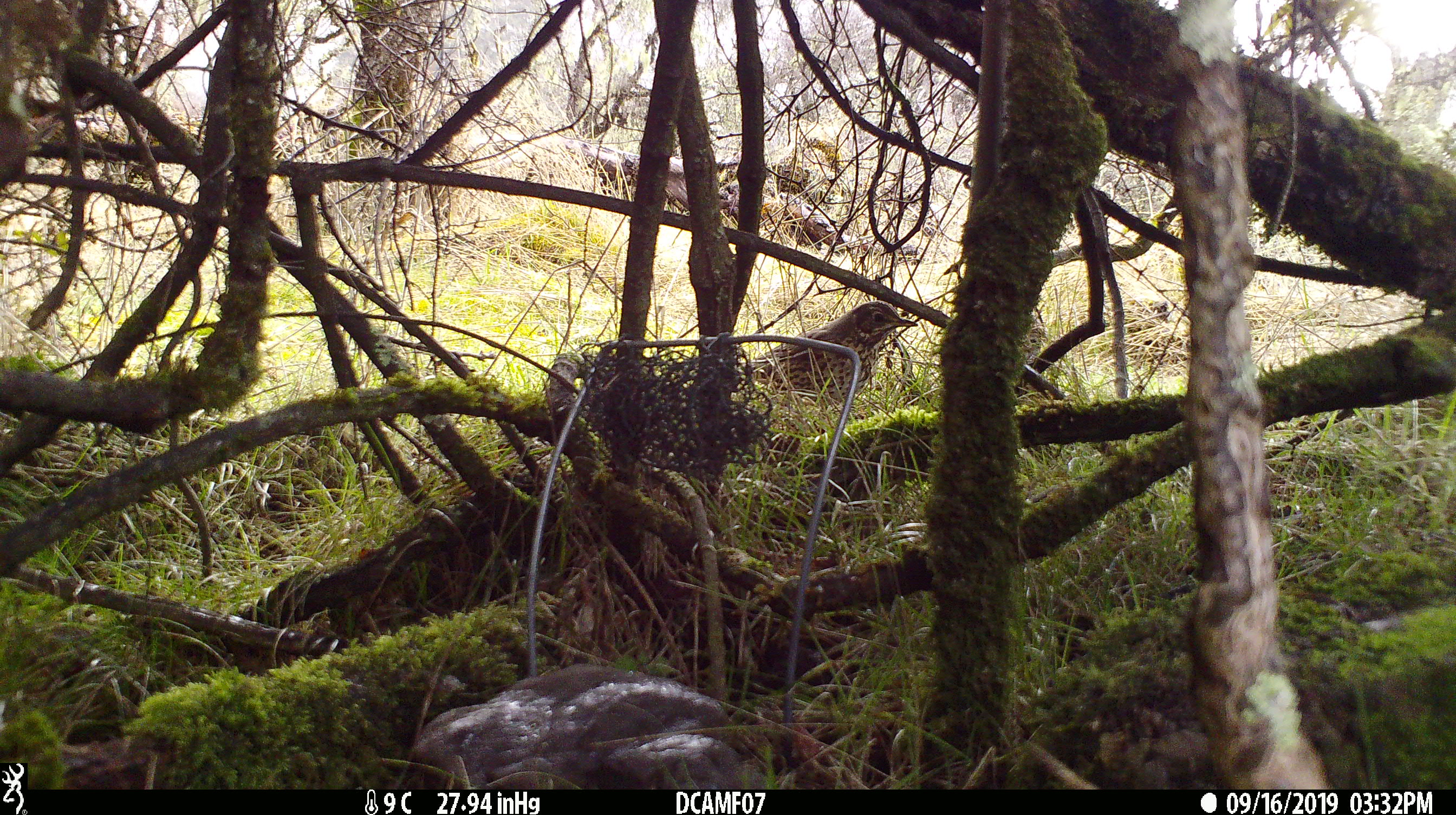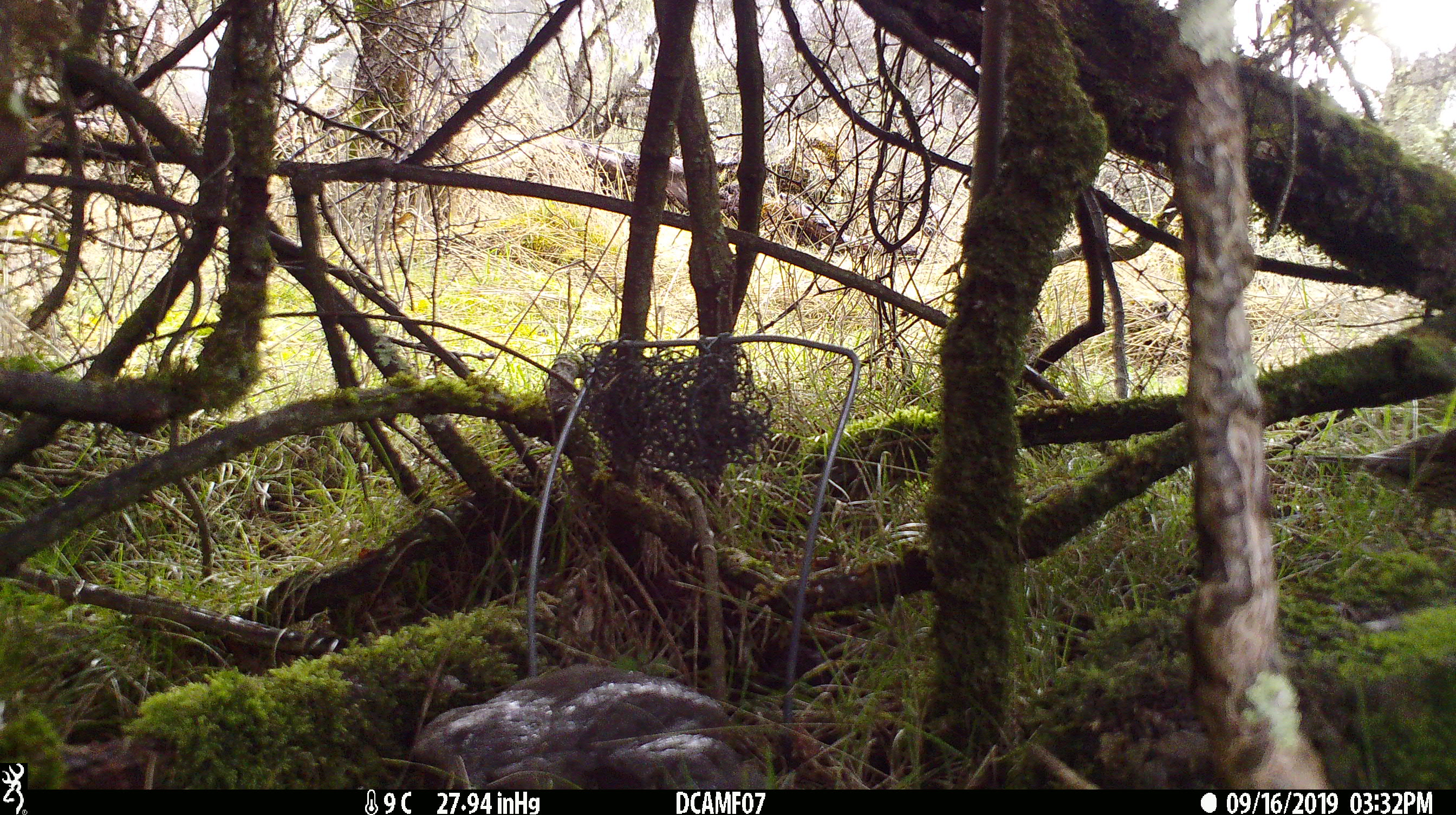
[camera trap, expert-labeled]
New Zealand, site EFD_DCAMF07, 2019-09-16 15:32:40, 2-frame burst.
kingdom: Animalia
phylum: Chordata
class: Aves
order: Passeriformes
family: Turdidae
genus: Turdus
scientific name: Turdus philomelos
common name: song thrush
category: thrush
Thrush (song thrush) (Turdus philomelos).